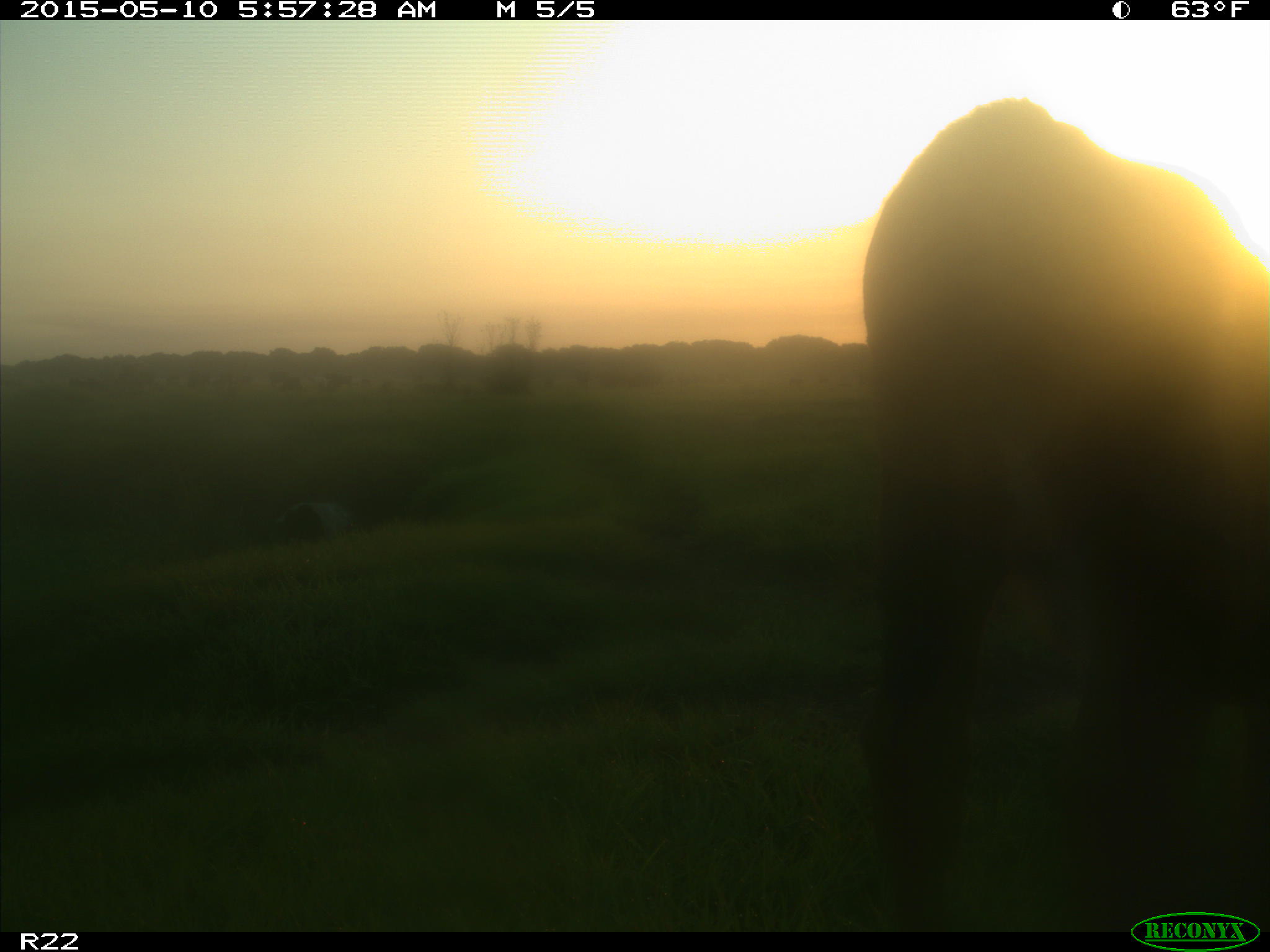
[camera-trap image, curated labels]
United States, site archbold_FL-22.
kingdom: Animalia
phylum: Chordata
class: Mammalia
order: Artiodactyla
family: Bovidae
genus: Bos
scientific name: Bos taurus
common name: domestic cow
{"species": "Bos taurus (domestic cow)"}